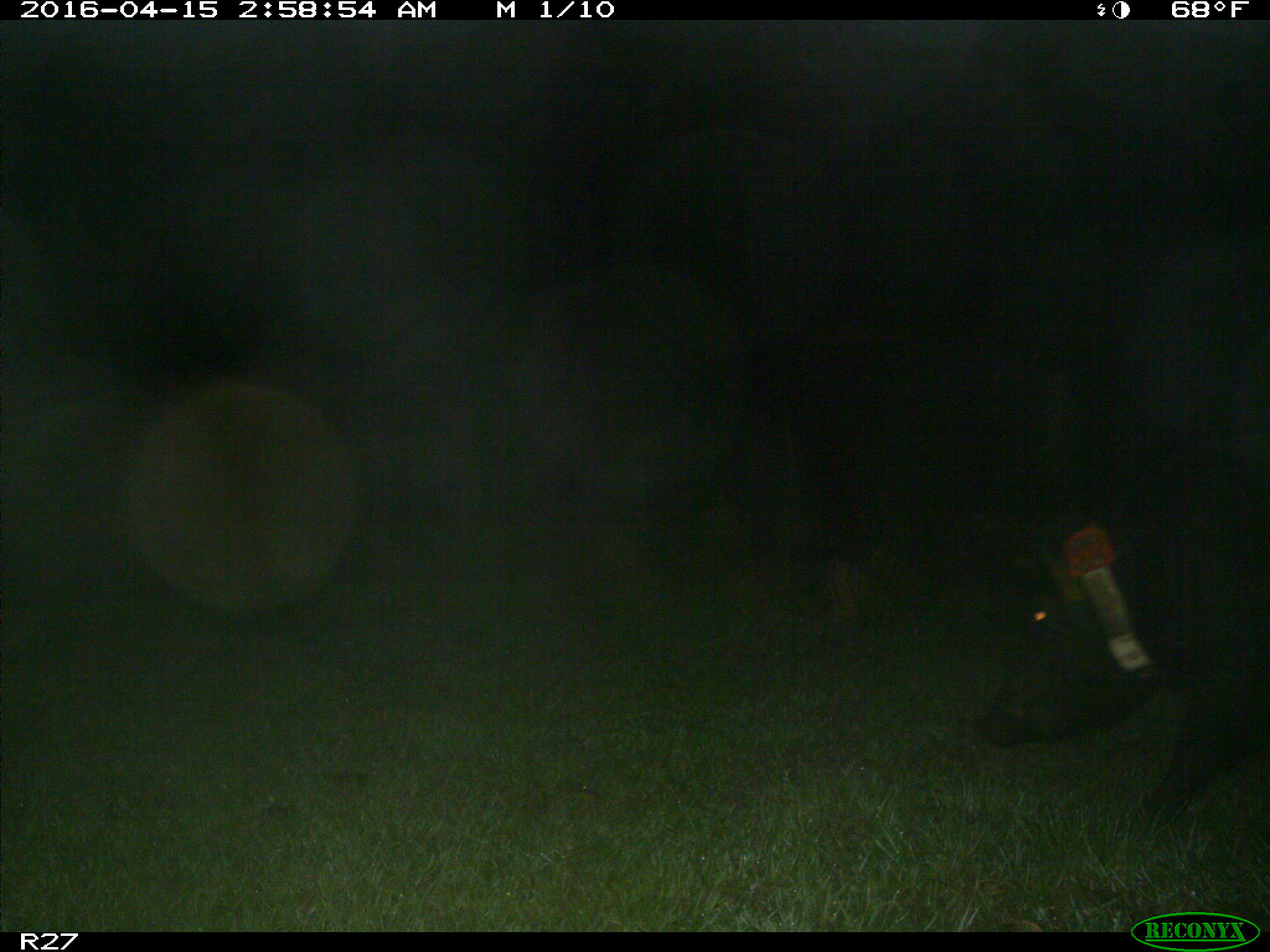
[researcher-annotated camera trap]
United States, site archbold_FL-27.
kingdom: Animalia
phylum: Chordata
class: Mammalia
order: Artiodactyla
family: Suidae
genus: Sus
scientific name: Sus scrofa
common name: wild boar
Sus scrofa (wild boar).